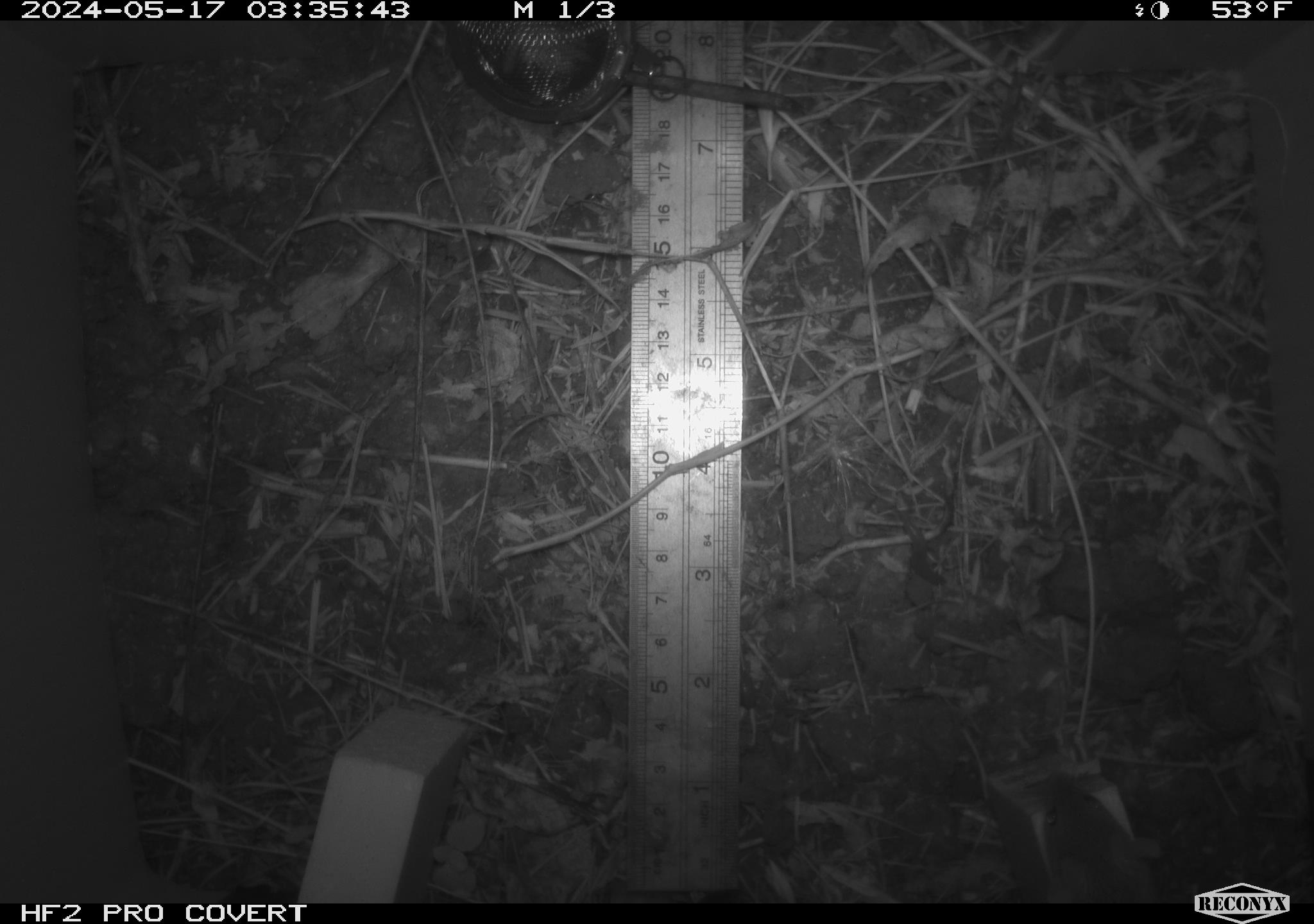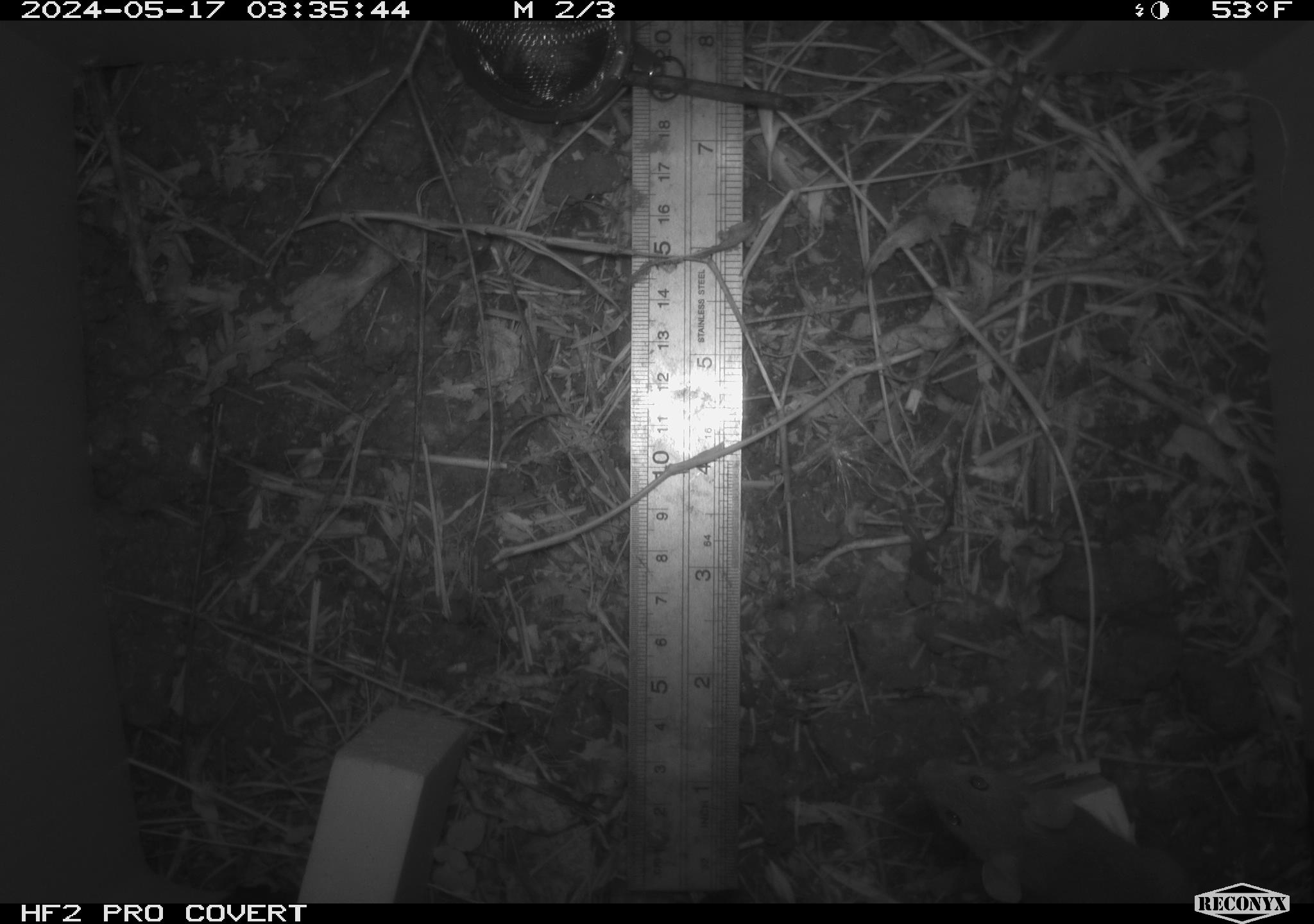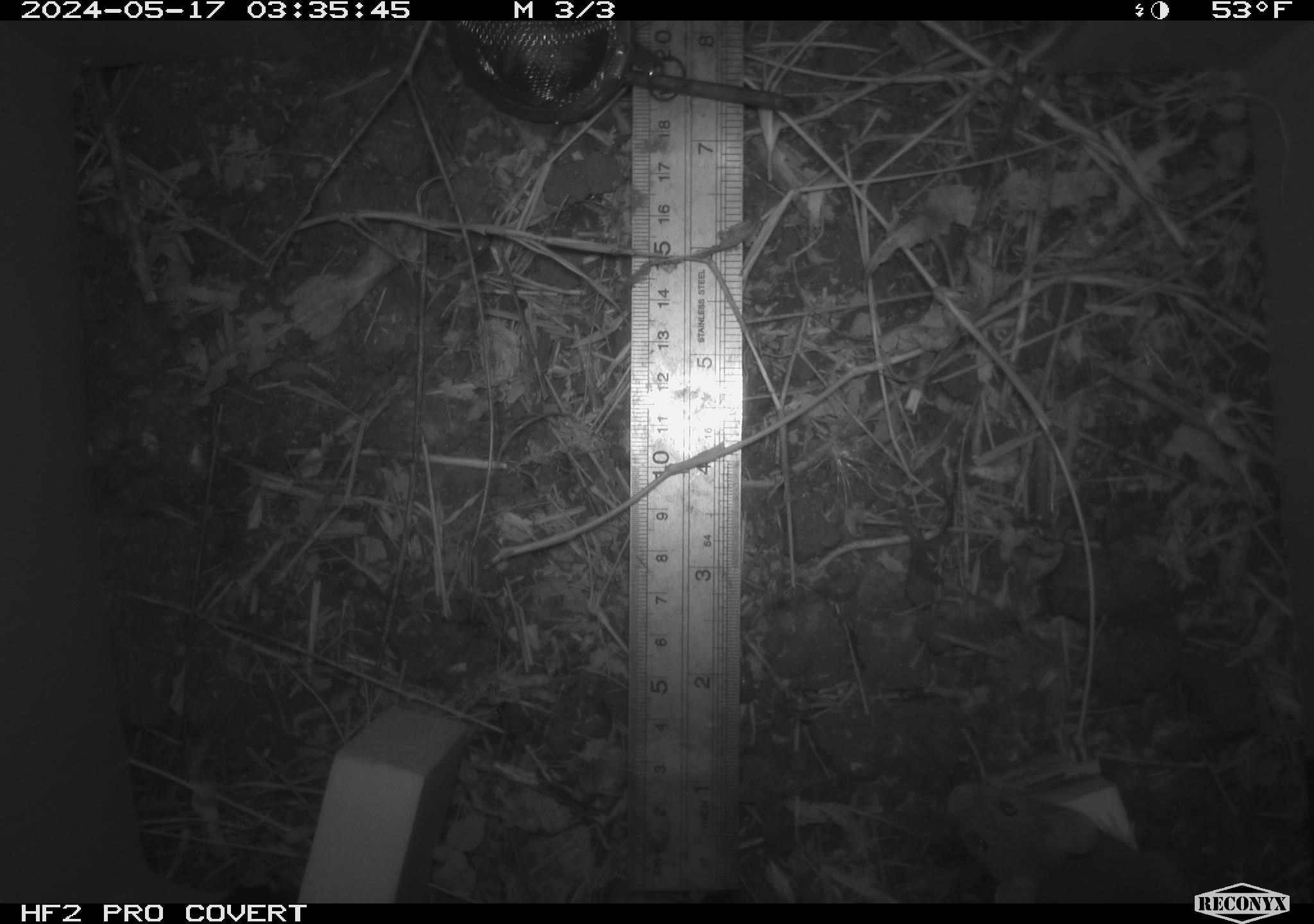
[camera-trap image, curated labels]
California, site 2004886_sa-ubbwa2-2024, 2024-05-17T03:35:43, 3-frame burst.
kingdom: Animalia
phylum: Chordata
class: Mammalia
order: Rodentia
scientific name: Rodentia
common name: mouse species